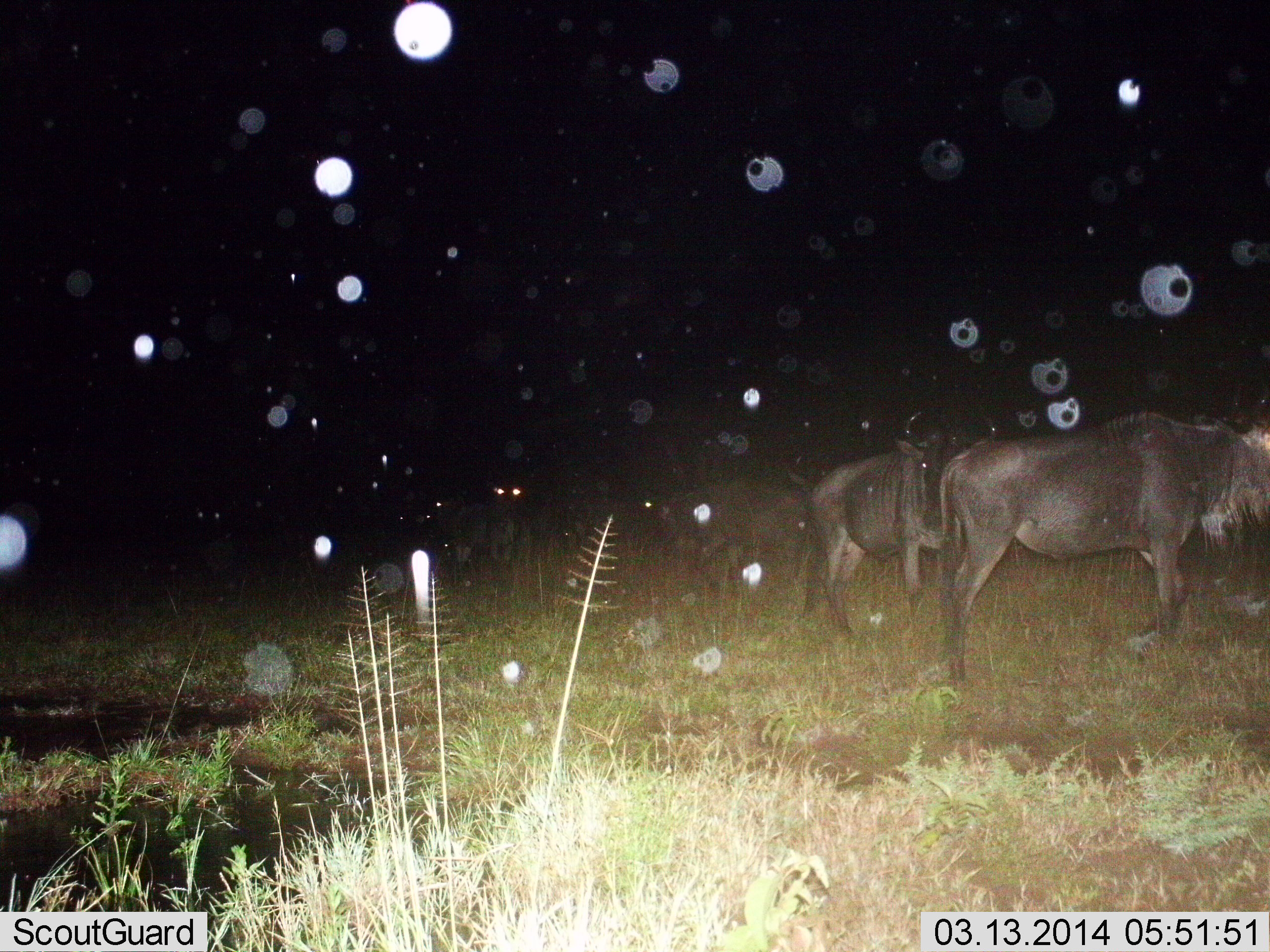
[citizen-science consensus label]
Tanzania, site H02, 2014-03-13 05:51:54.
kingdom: Animalia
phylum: Chordata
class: Mammalia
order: Artiodactyla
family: Bovidae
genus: Connochaetes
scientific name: Connochaetes taurinus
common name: blue wildebeest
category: wildebeest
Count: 3.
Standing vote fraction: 90%.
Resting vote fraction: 0%.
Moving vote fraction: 10%.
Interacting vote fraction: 0%.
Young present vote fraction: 0%.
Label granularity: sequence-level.